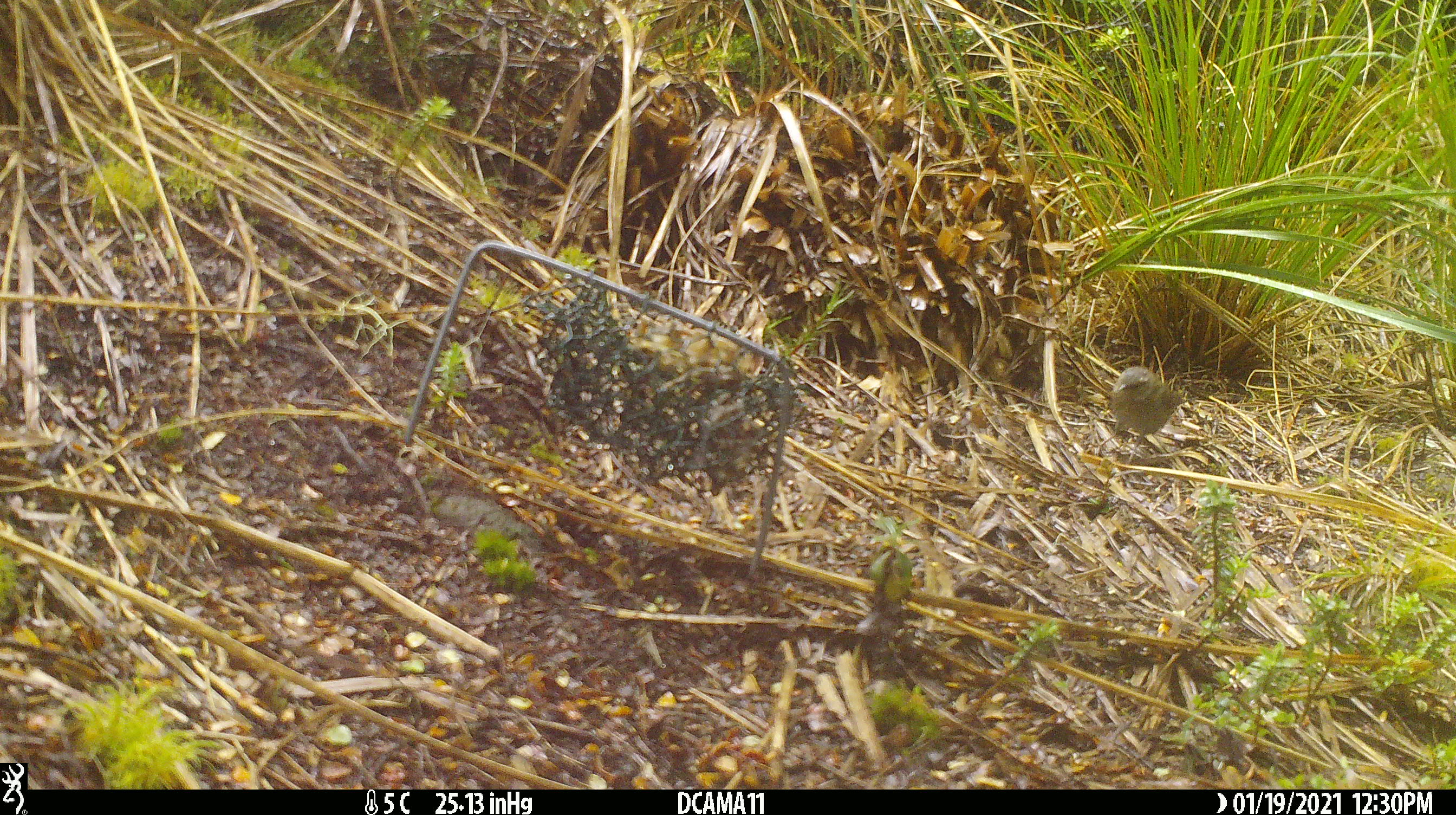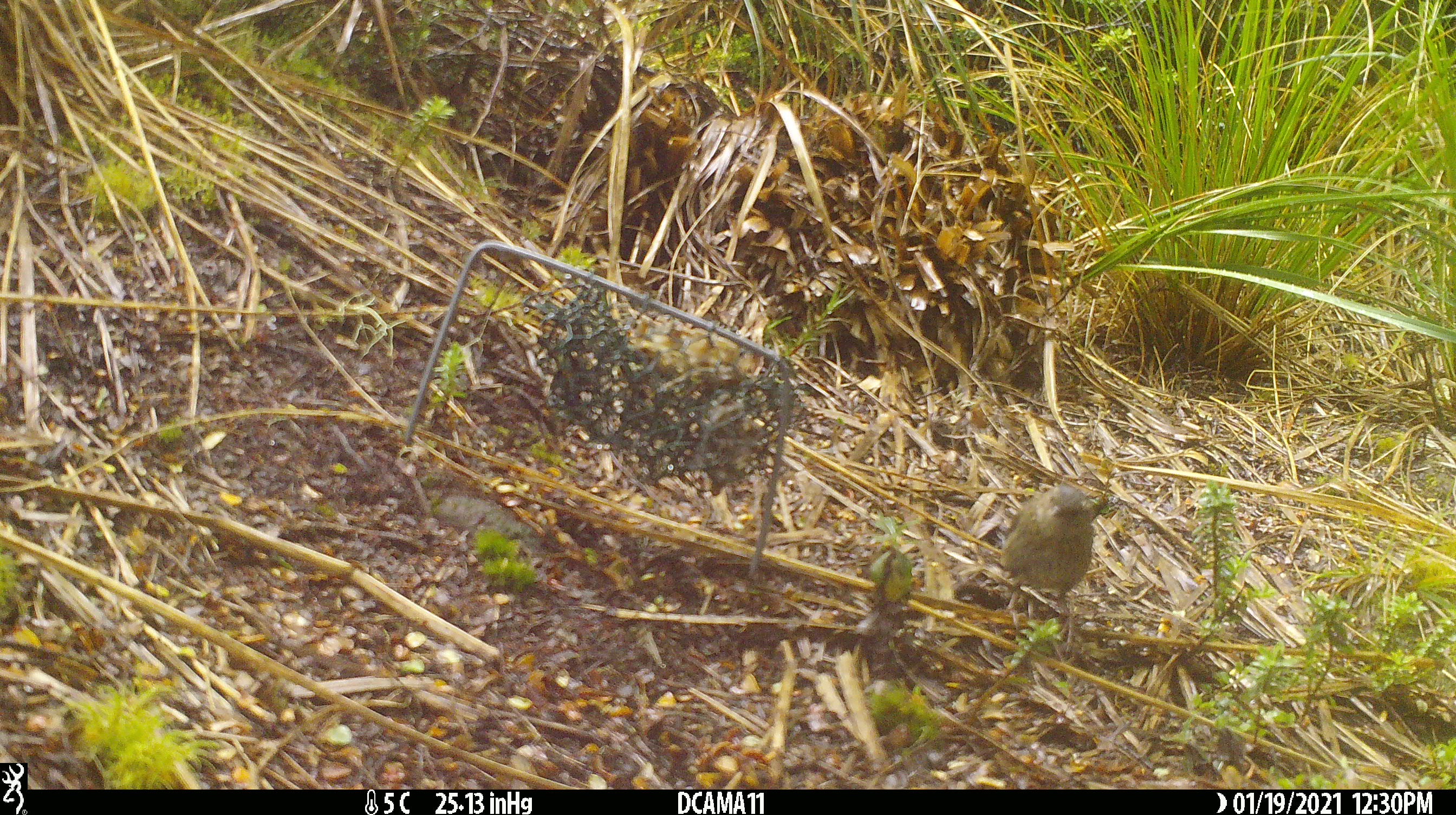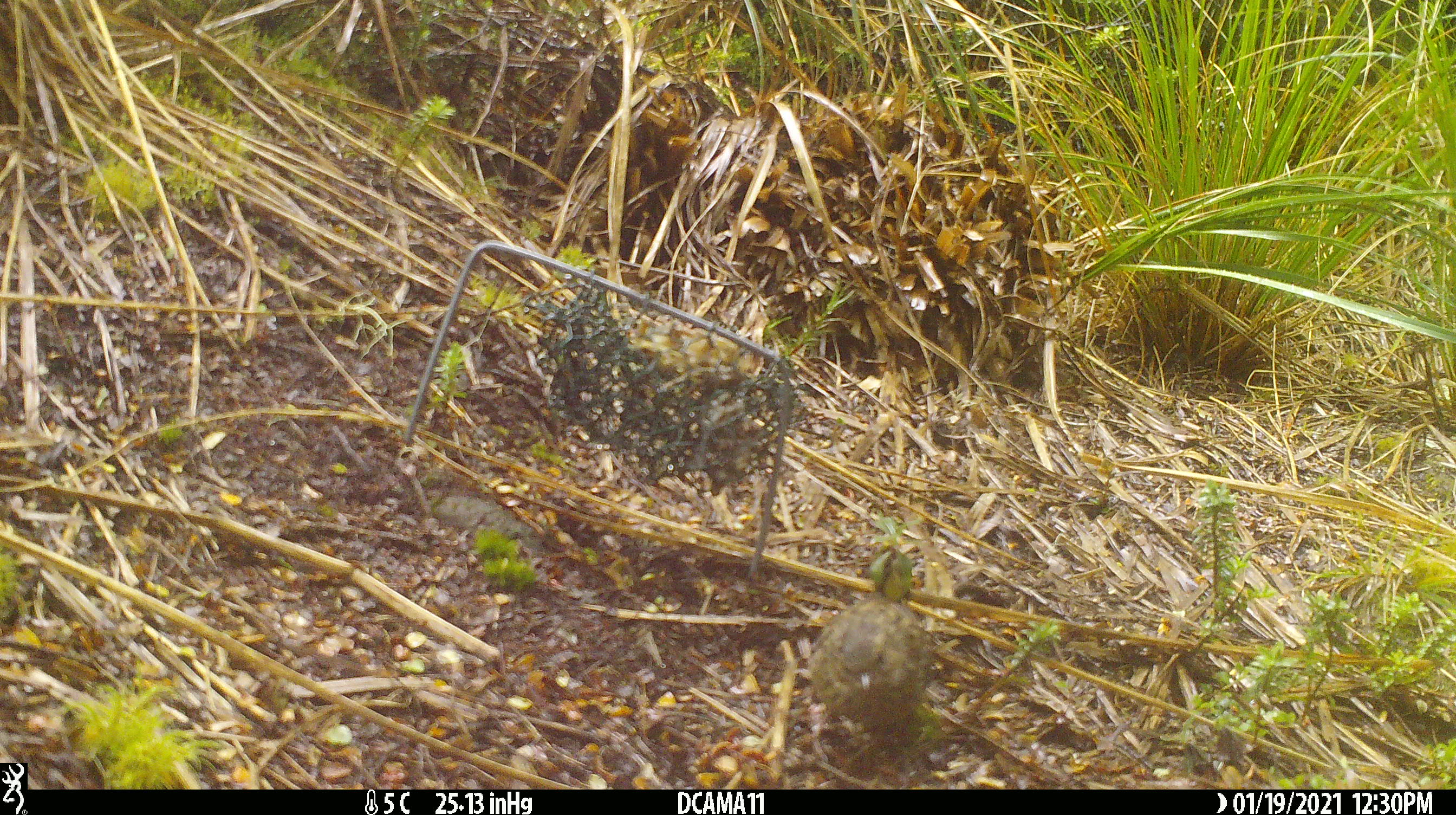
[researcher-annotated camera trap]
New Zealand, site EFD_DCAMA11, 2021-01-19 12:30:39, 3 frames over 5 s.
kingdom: Animalia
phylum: Chordata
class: Aves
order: Passeriformes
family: Prunellidae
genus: Prunella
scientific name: Prunella modularis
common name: dunnock